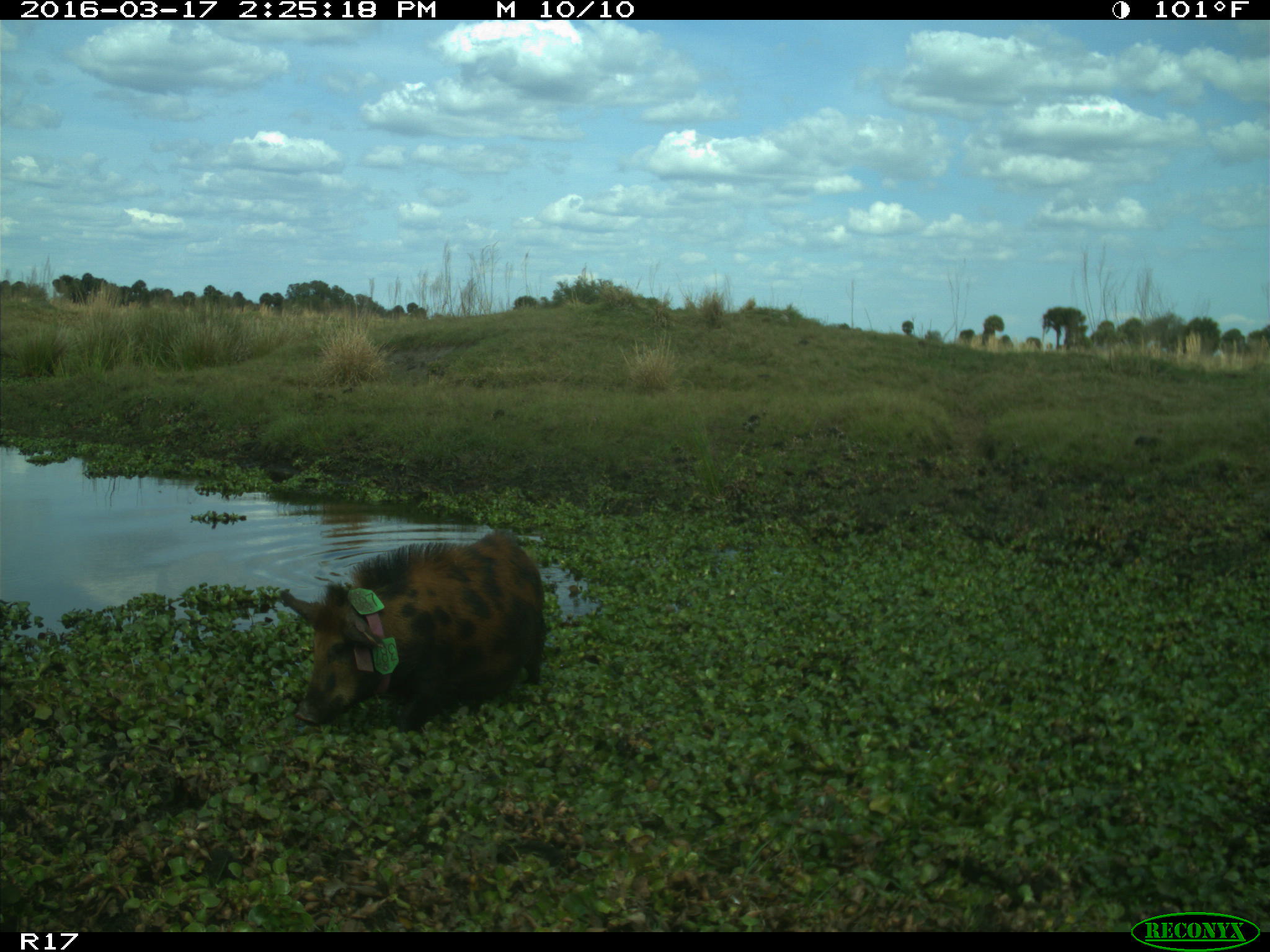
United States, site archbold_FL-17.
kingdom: Animalia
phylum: Chordata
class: Mammalia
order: Artiodactyla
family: Suidae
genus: Sus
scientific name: Sus scrofa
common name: wild boar